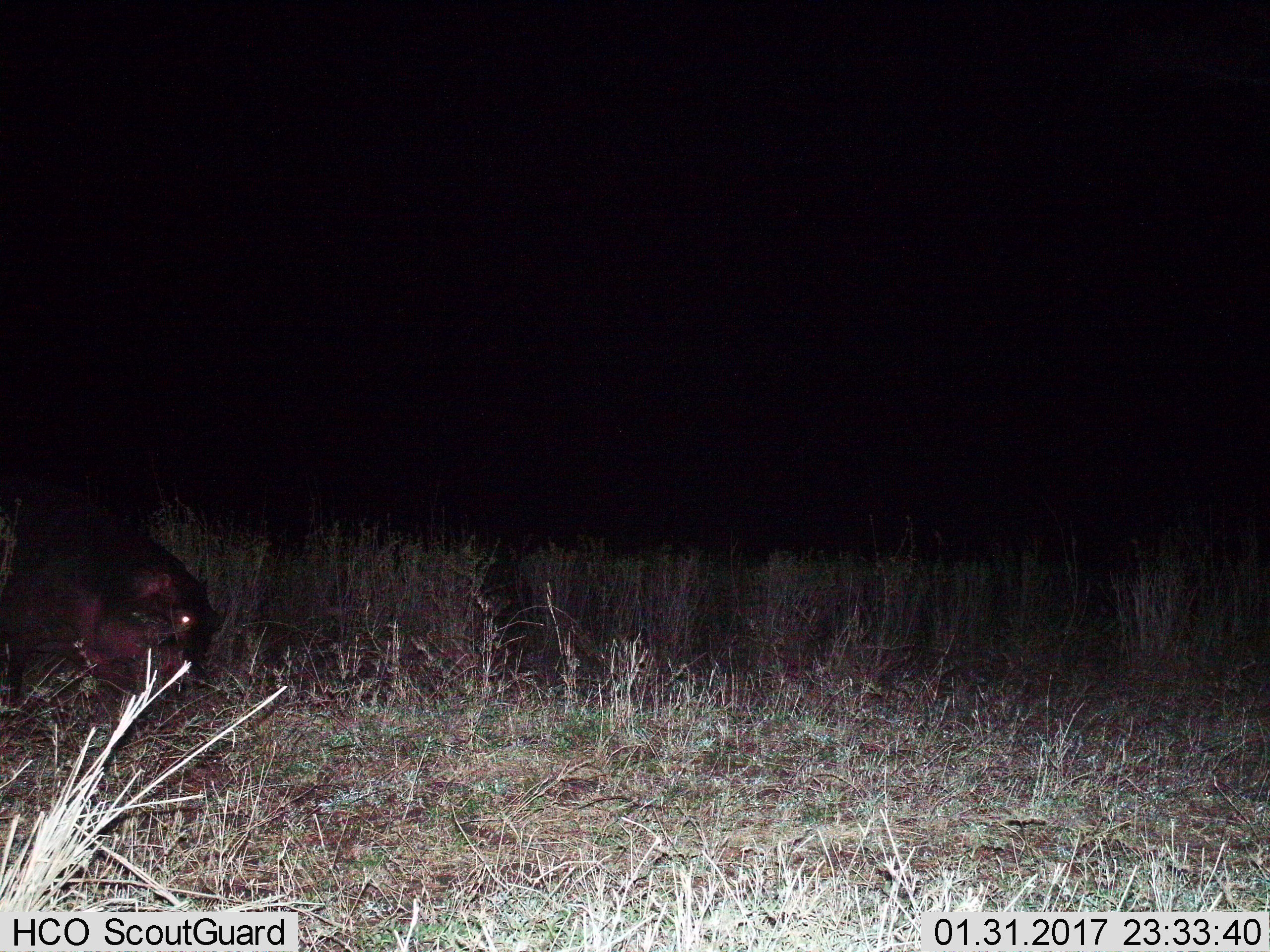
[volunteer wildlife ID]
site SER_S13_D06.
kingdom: Animalia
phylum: Chordata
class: Mammalia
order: Artiodactyla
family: Hippopotamidae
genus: Hippopotamus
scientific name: Hippopotamus amphibius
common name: hippopotamus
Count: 1.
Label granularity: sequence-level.